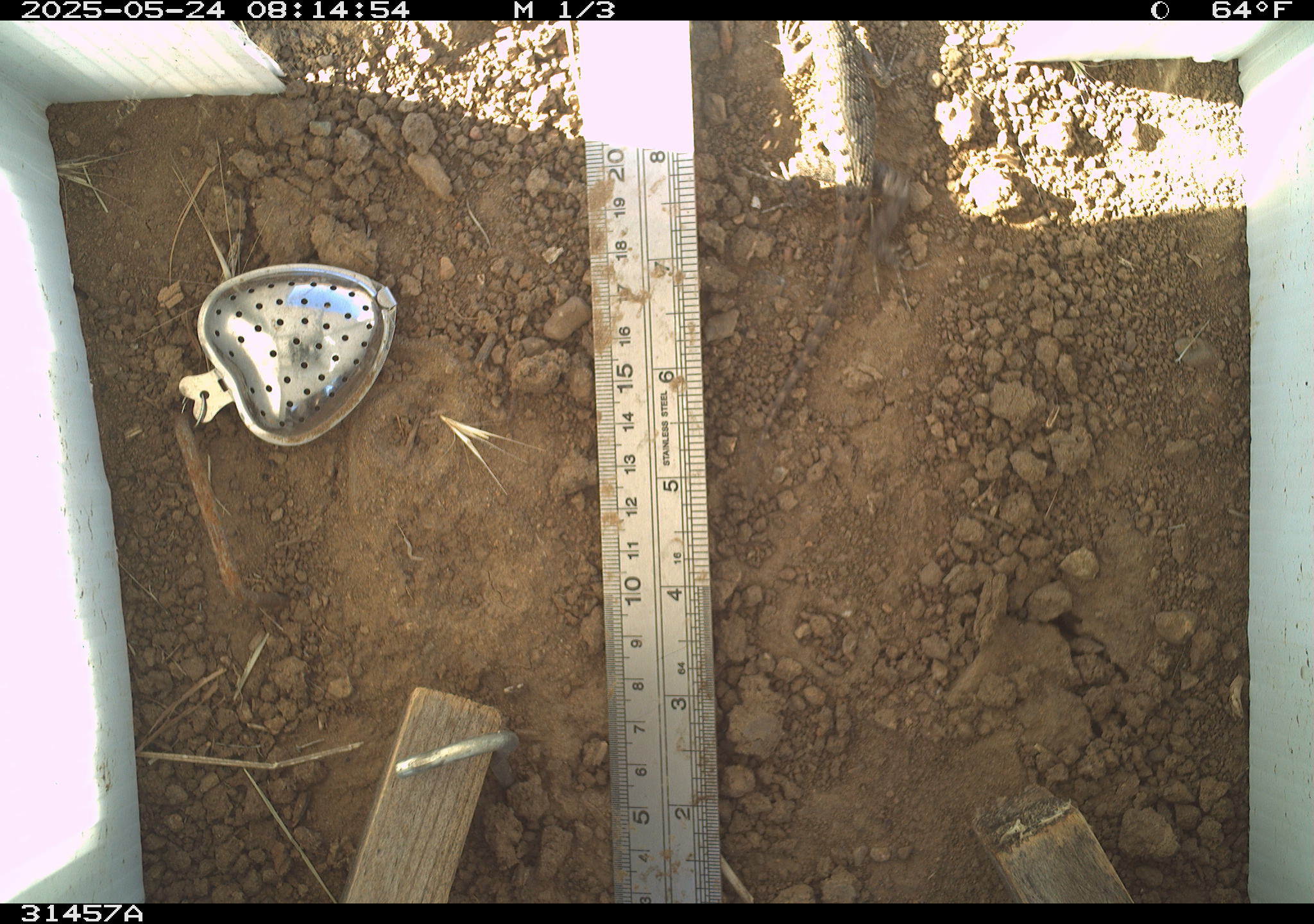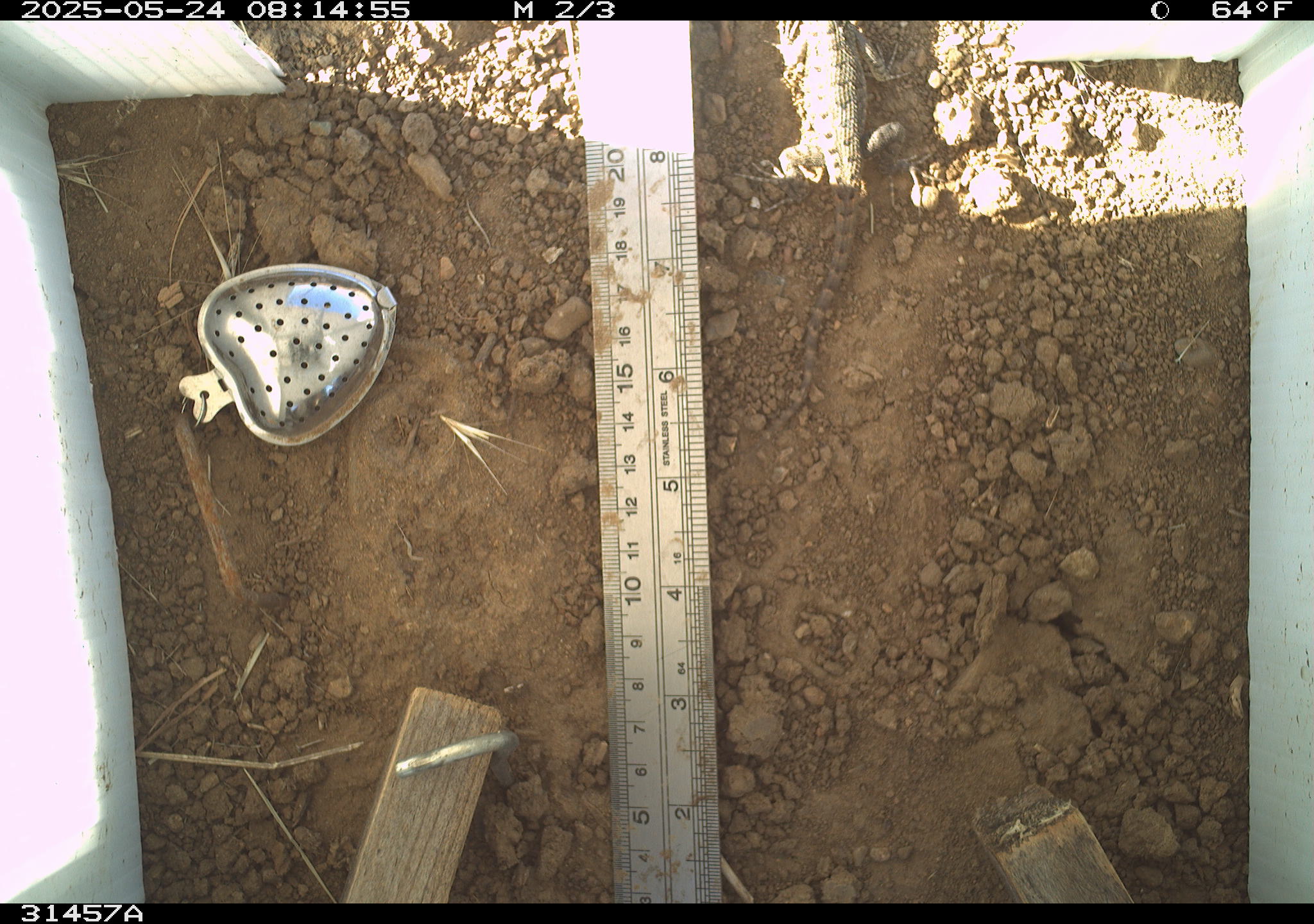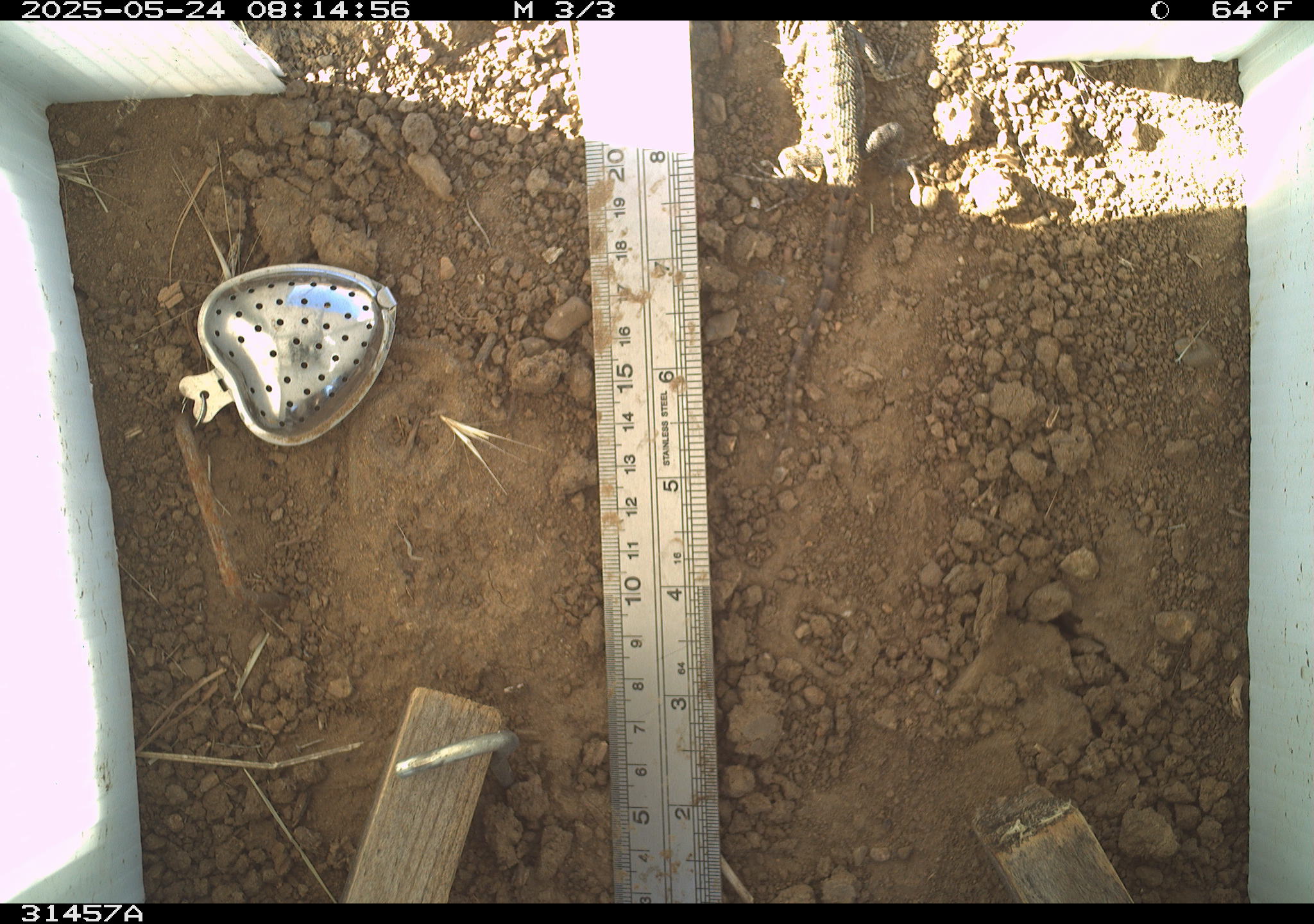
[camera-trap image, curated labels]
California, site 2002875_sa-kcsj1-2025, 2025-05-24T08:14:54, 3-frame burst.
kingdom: Animalia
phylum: Chordata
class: Reptilia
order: Squamata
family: Phrynosomatidae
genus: Sceloporus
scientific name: Sceloporus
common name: spiny lizards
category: sceloporus species